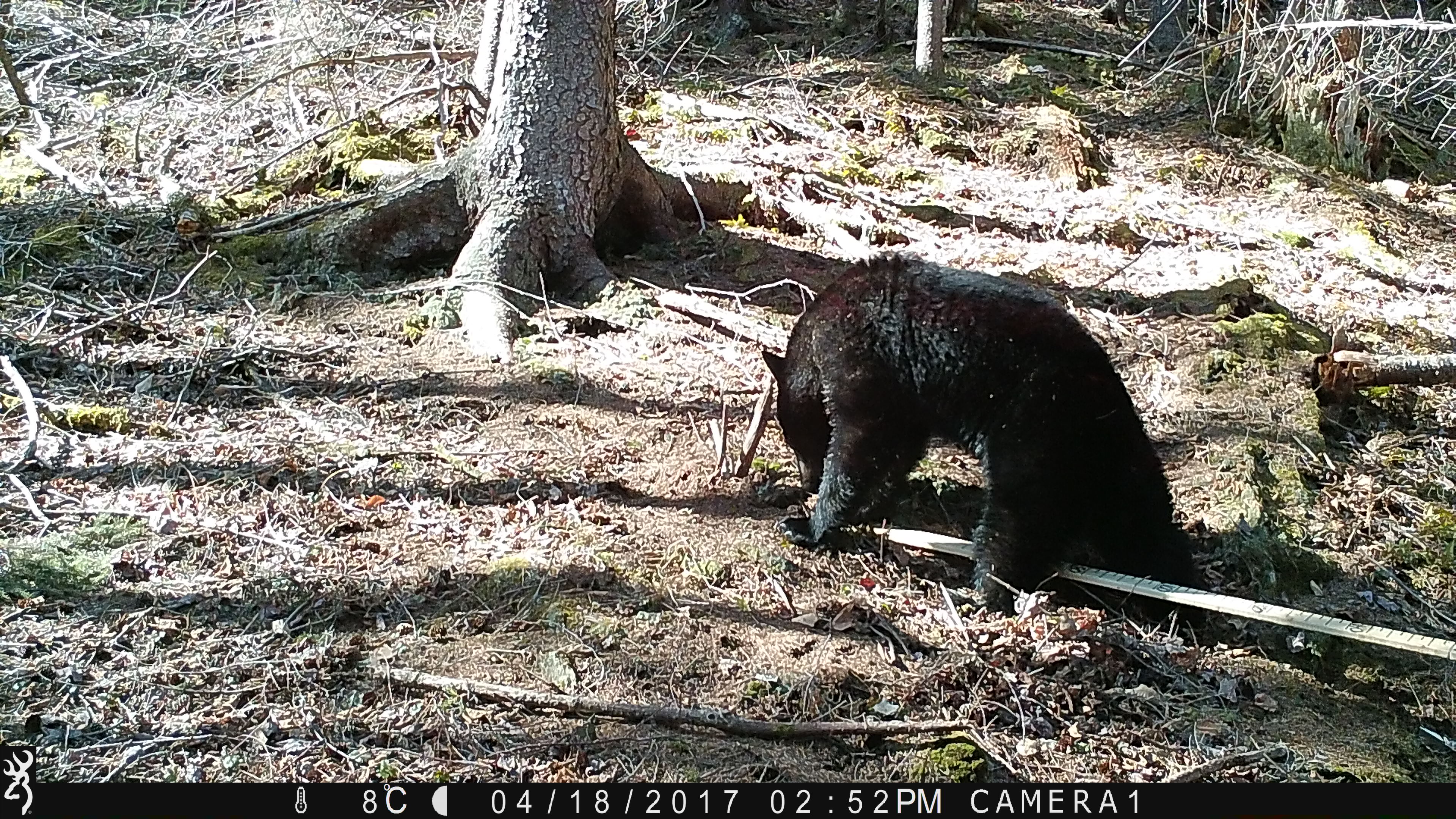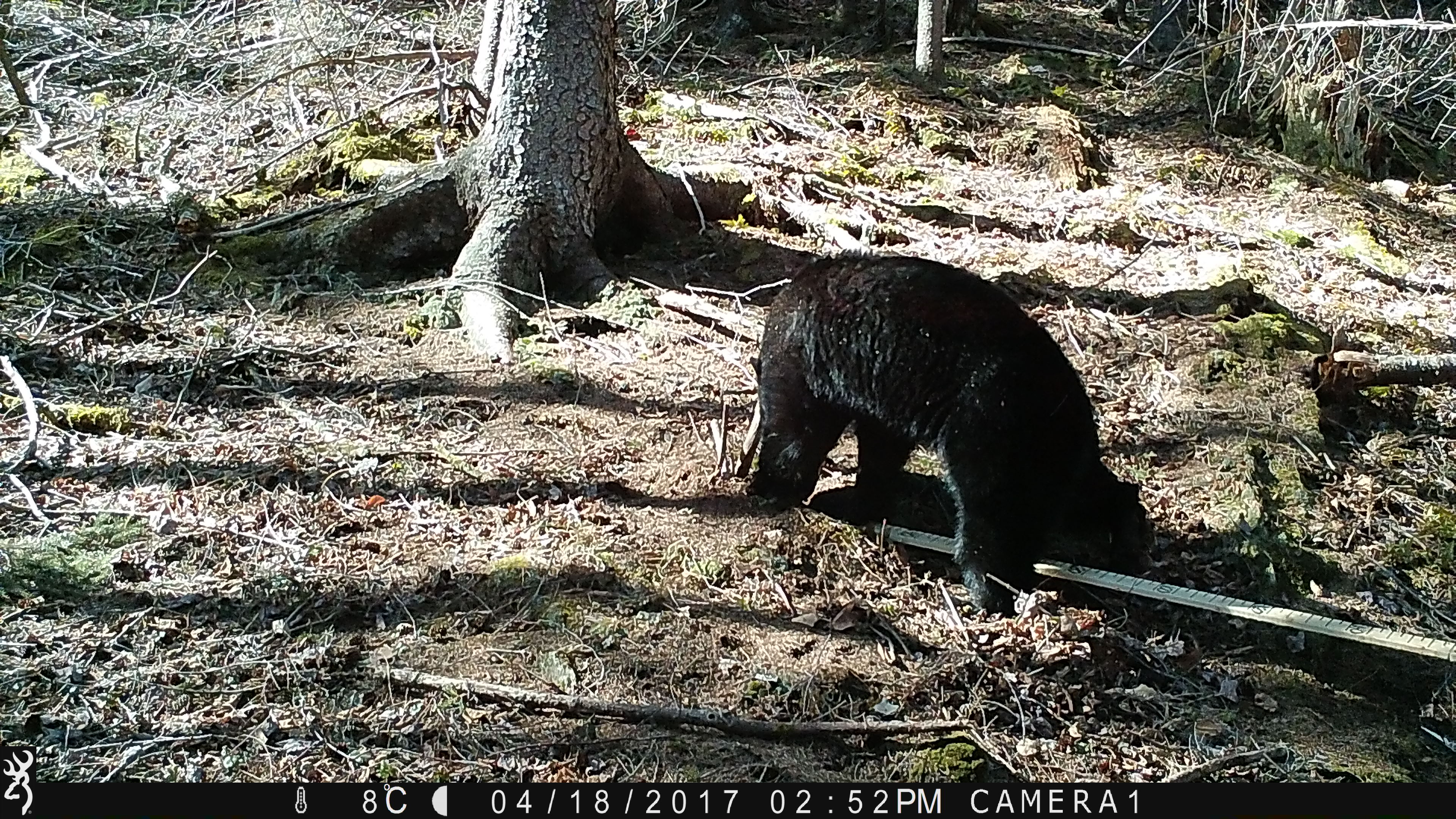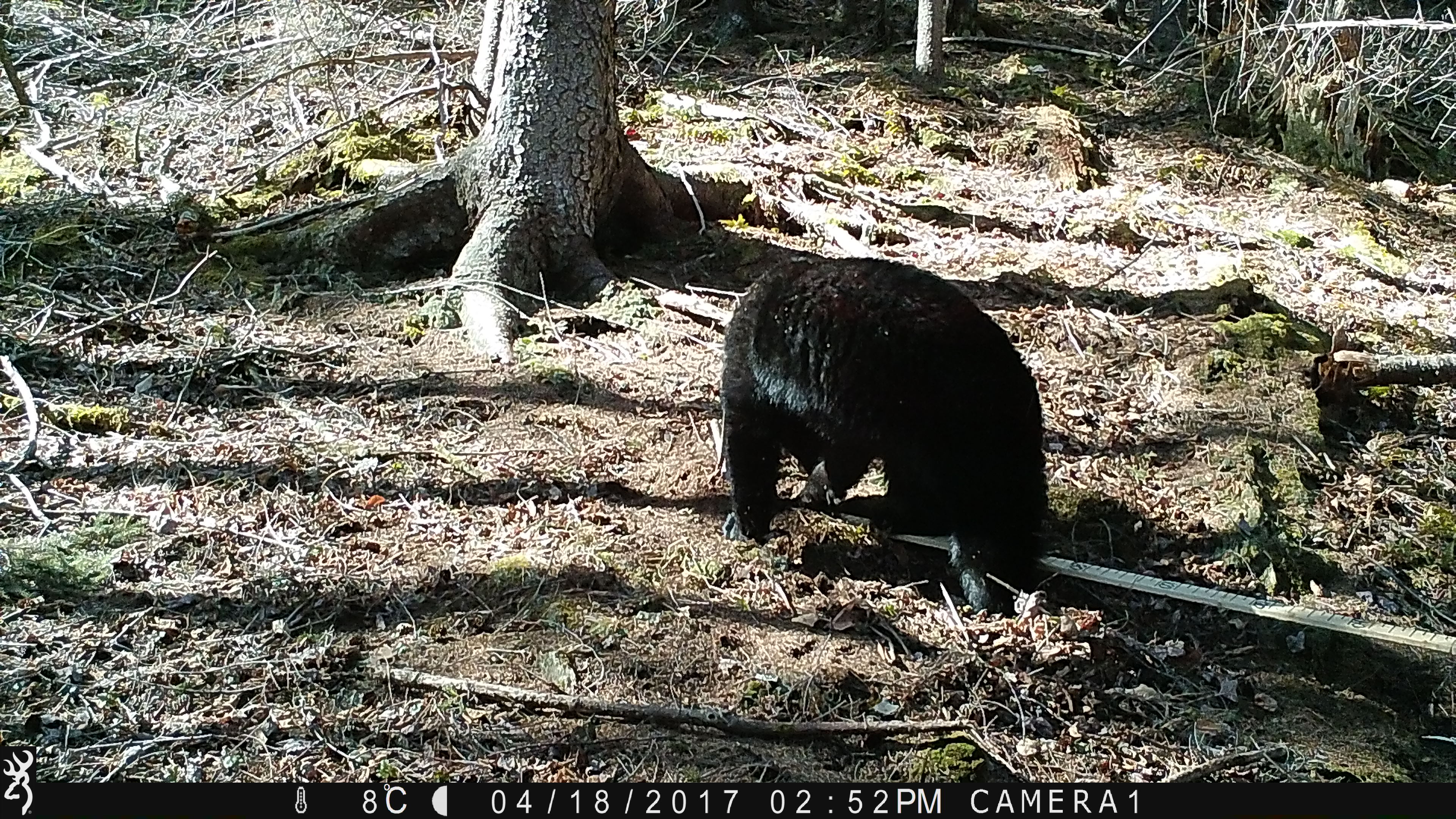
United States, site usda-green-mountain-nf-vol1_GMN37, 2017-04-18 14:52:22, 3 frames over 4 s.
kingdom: Animalia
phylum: Chordata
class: Mammalia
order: Carnivora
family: Ursidae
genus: Ursus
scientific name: Ursus americanus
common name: black bear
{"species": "black bear (Ursus americanus)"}